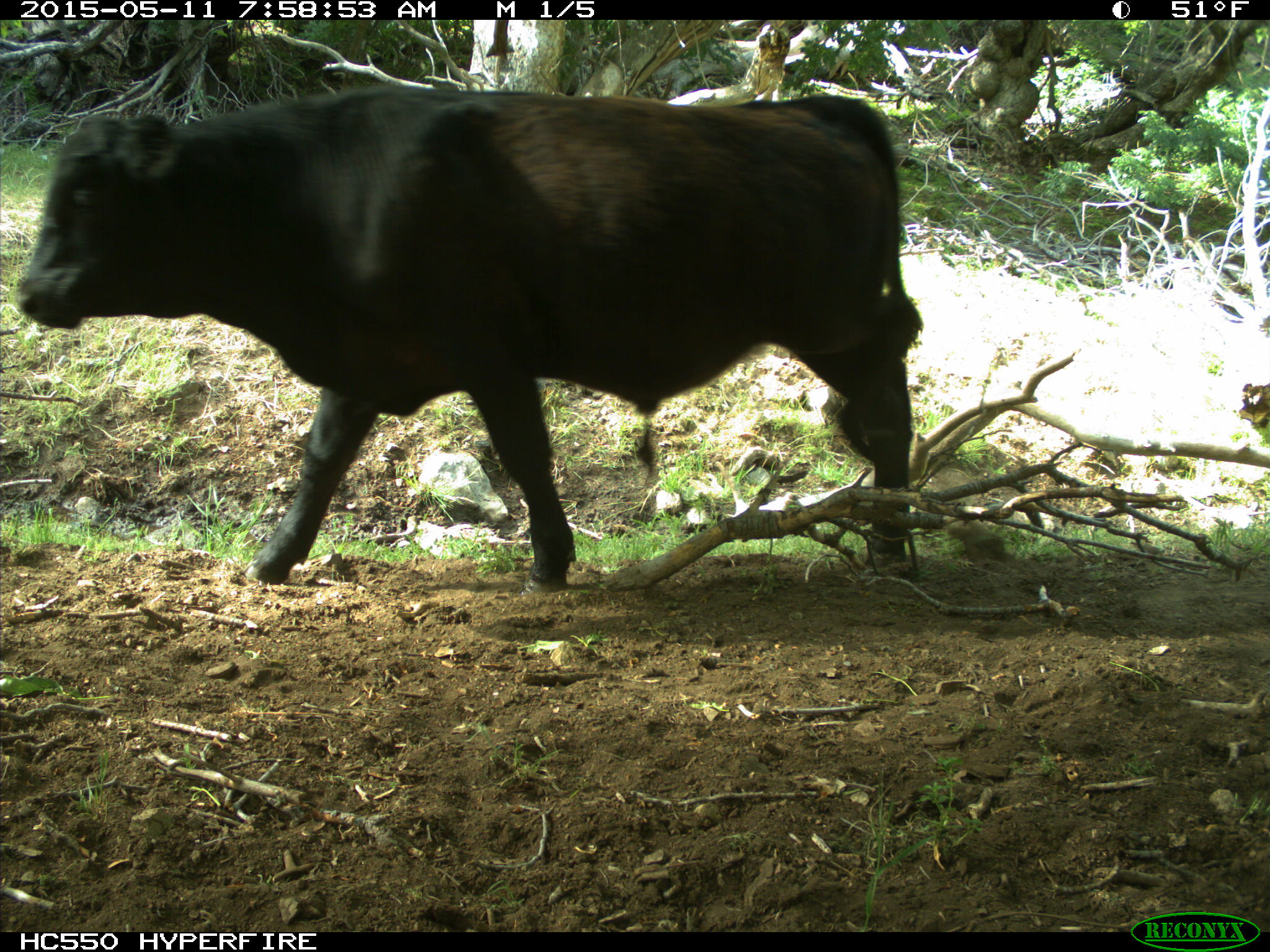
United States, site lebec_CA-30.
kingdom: Animalia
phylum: Chordata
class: Mammalia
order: Artiodactyla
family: Bovidae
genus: Bos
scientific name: Bos taurus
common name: domestic cow